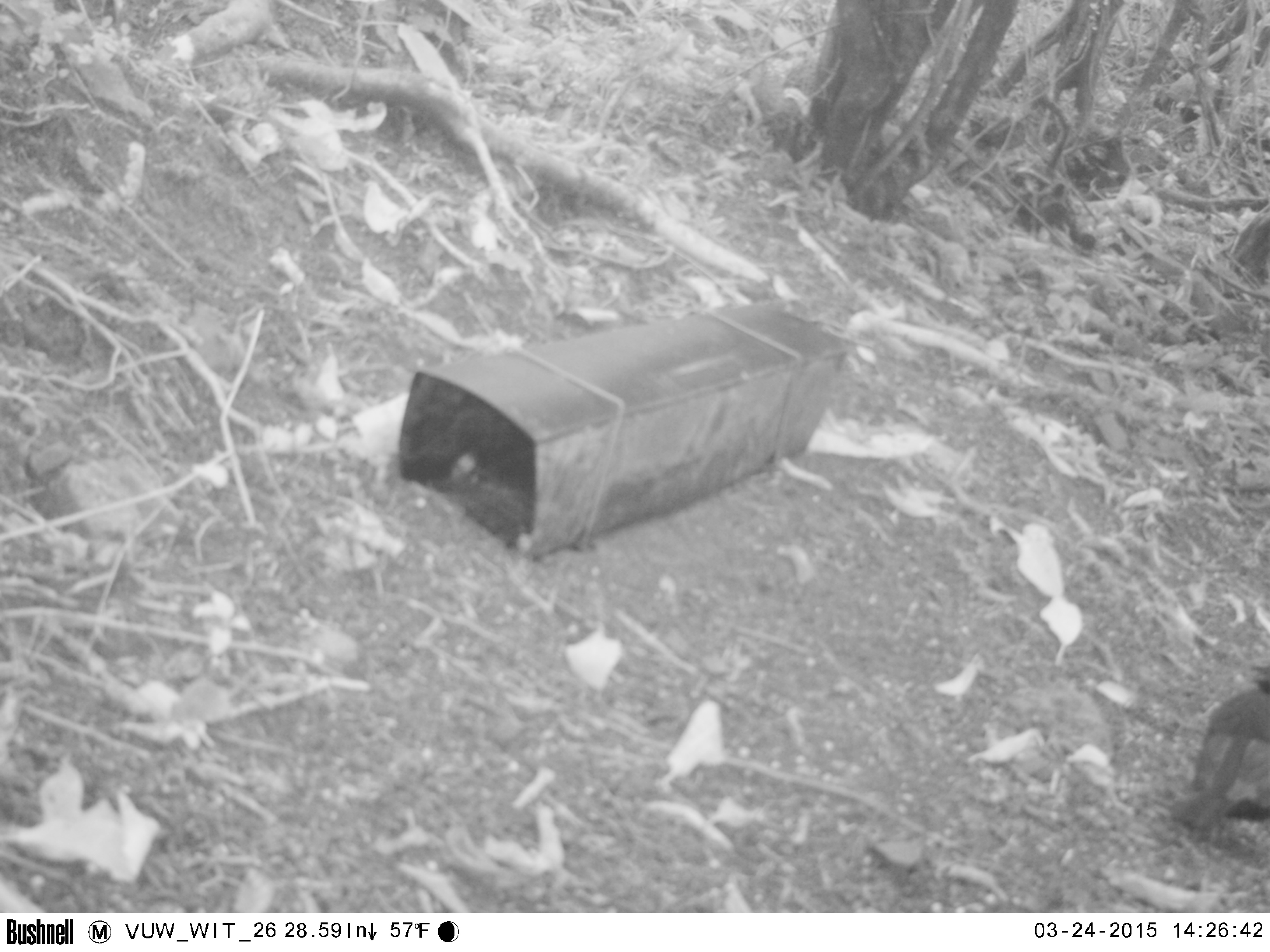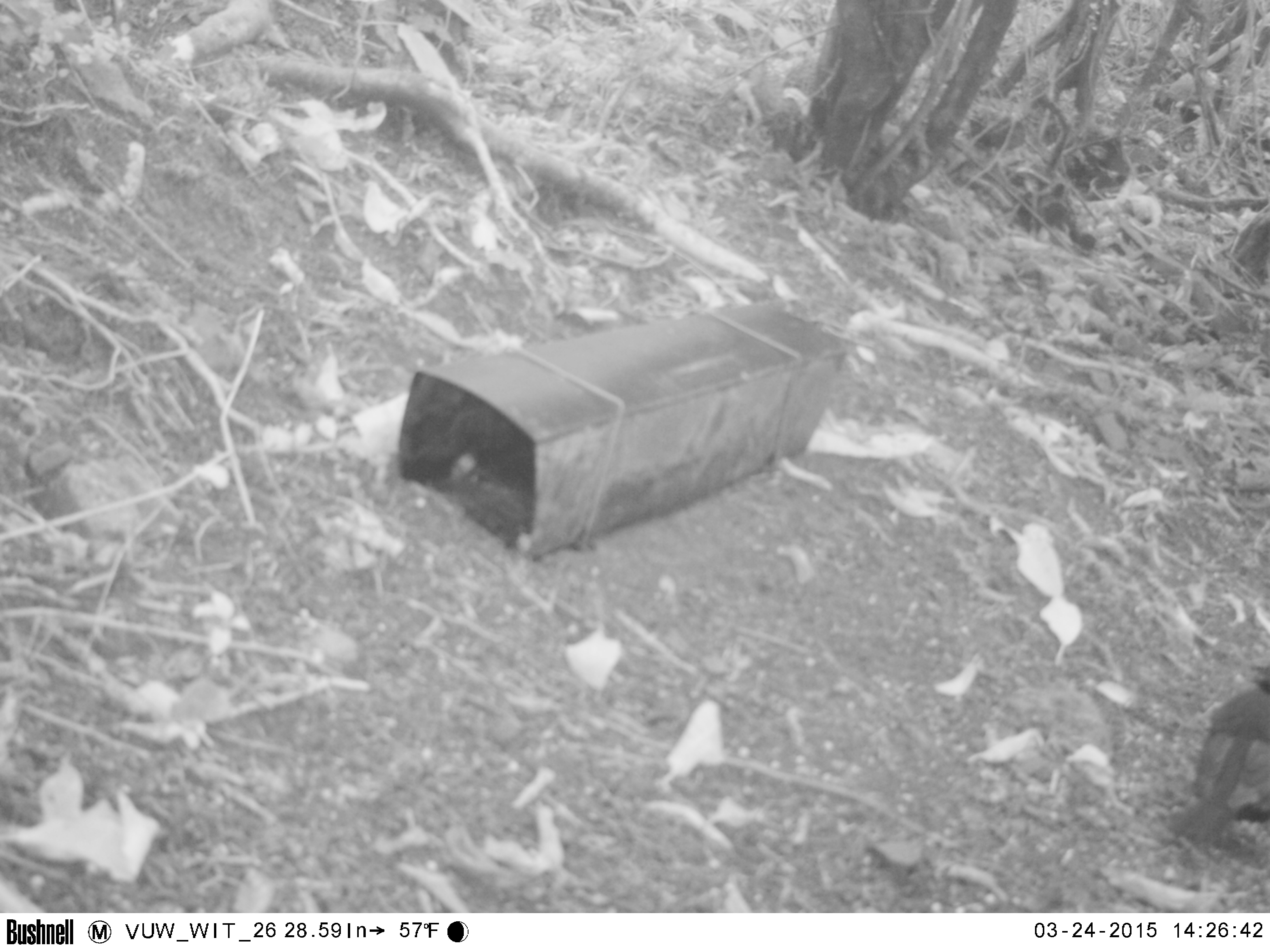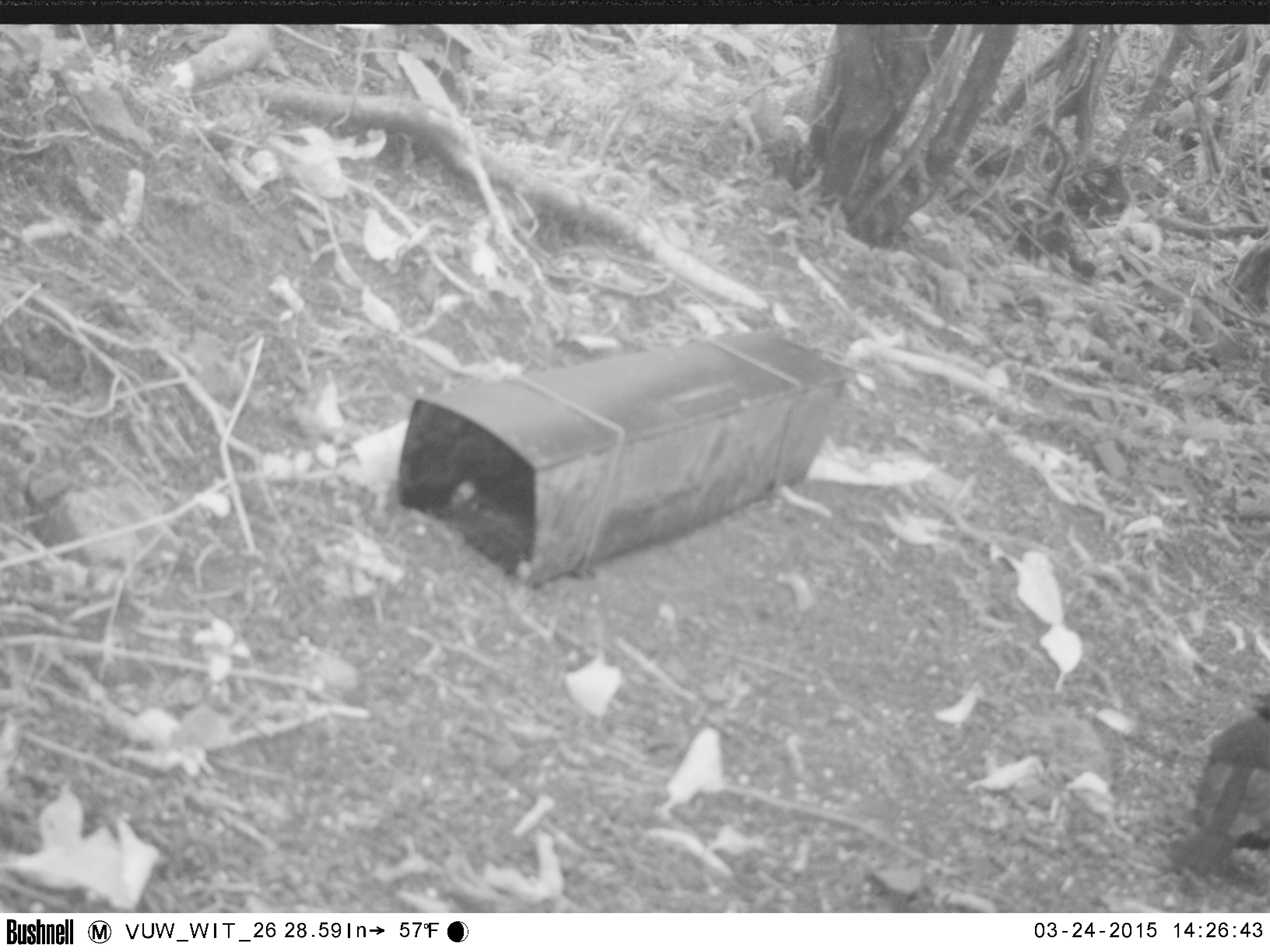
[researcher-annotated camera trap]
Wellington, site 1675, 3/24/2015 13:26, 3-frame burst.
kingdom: Animalia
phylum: Chordata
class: Aves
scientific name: Aves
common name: bird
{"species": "bird (Aves)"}